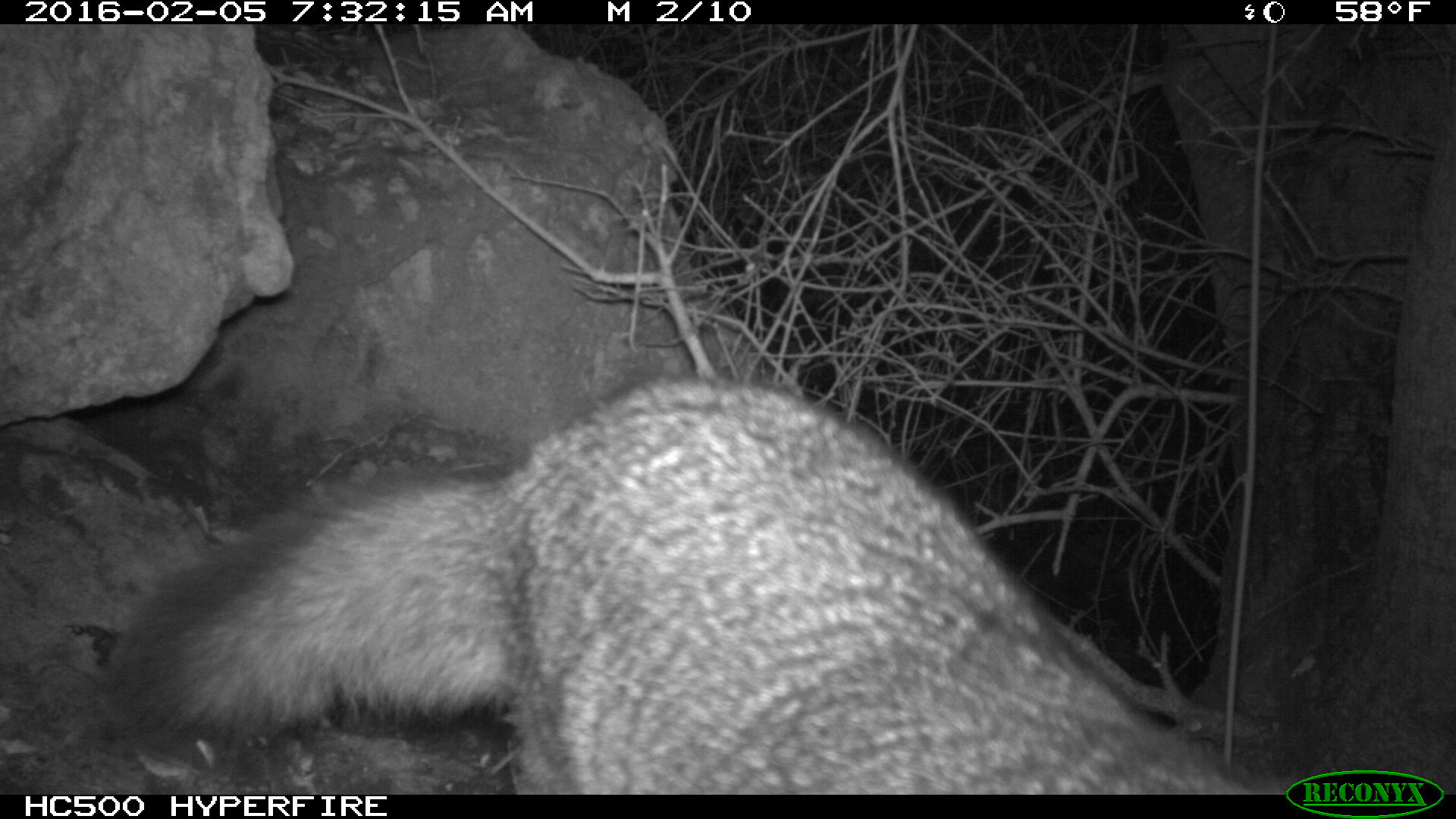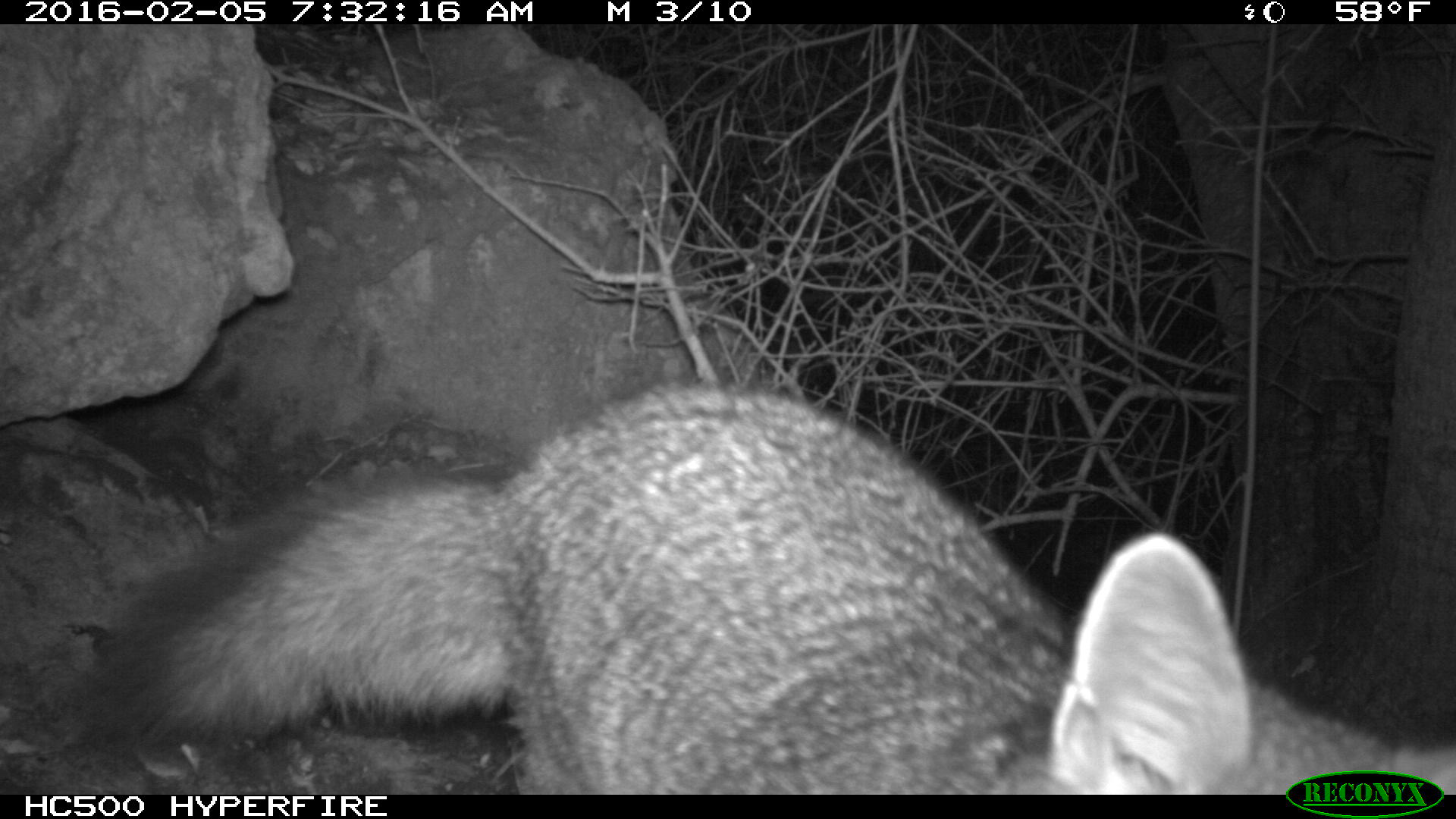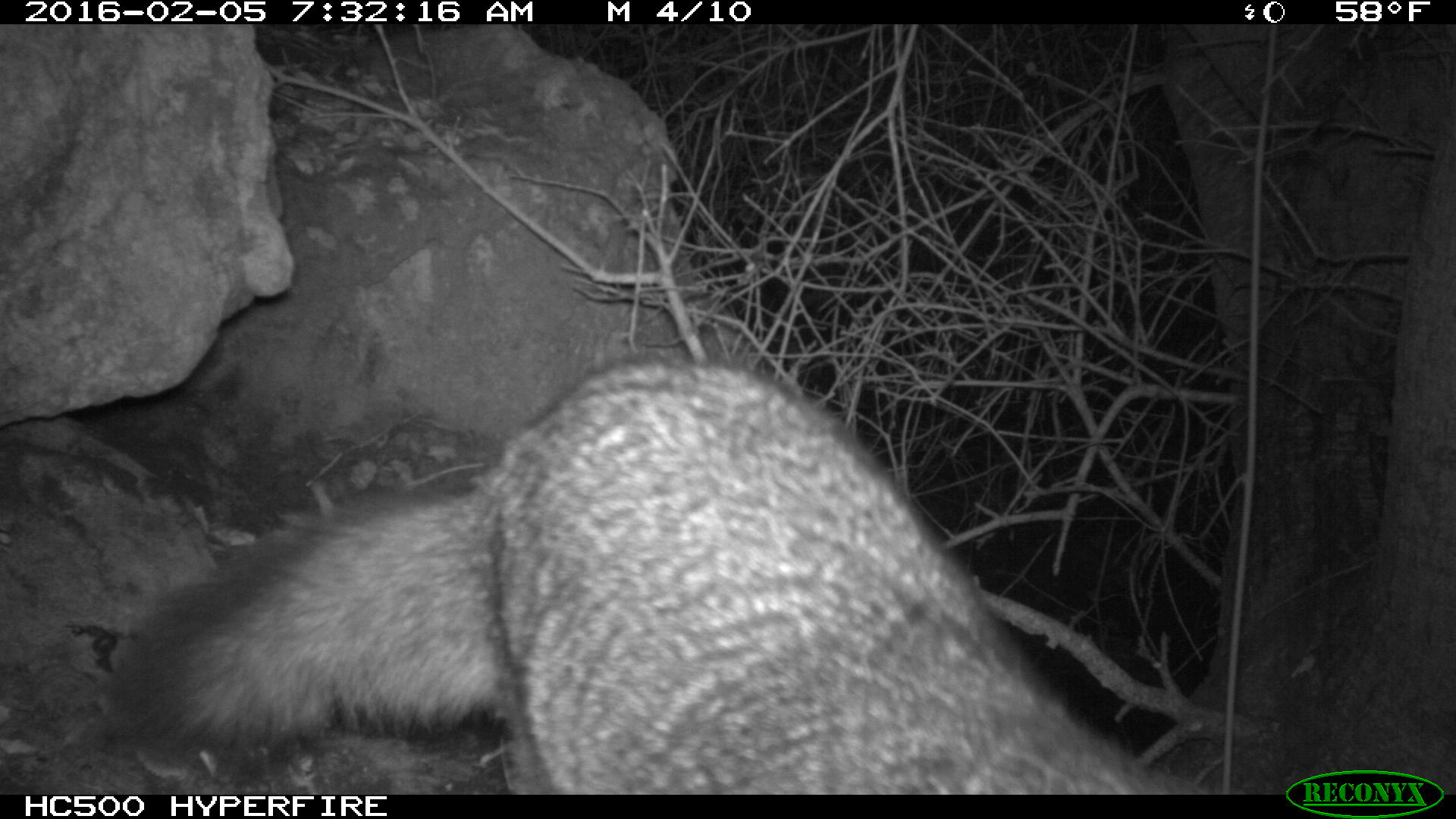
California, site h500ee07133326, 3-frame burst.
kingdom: Animalia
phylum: Chordata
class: Mammalia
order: Carnivora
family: Canidae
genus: Urocyon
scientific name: Urocyon littoralis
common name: island fox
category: fox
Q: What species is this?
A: Fox (island fox) (Urocyon littoralis).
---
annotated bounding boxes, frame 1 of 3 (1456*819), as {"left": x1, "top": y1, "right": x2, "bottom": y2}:
fox: {"left": 113, "top": 372, "right": 1297, "bottom": 793}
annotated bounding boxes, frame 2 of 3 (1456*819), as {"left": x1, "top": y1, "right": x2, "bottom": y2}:
fox: {"left": 78, "top": 378, "right": 1455, "bottom": 793}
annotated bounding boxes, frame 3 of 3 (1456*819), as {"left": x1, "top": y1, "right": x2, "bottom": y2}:
fox: {"left": 115, "top": 347, "right": 1216, "bottom": 793}